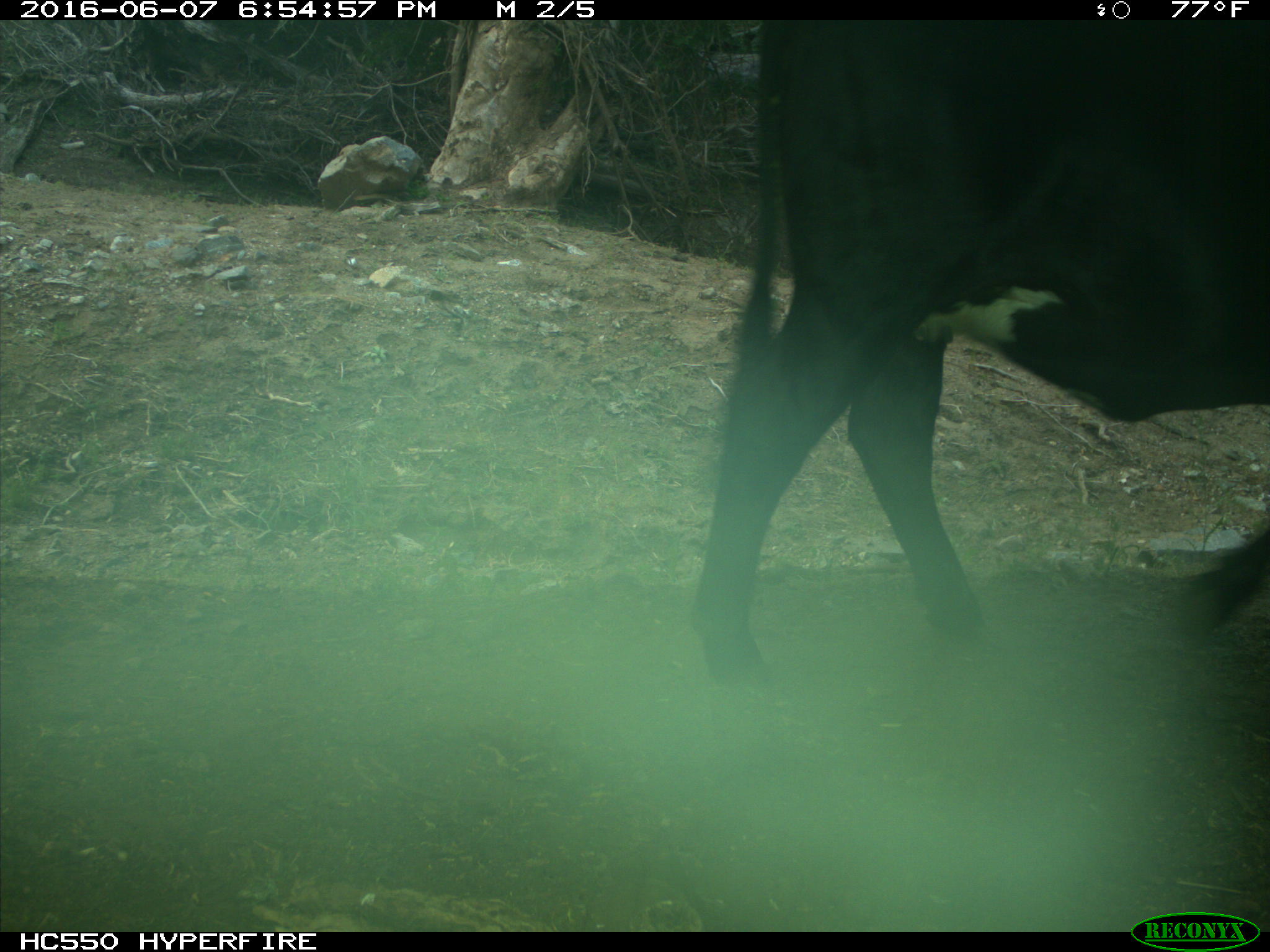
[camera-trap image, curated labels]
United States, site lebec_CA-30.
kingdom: Animalia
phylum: Chordata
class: Mammalia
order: Artiodactyla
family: Bovidae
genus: Bos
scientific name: Bos taurus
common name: domestic cow